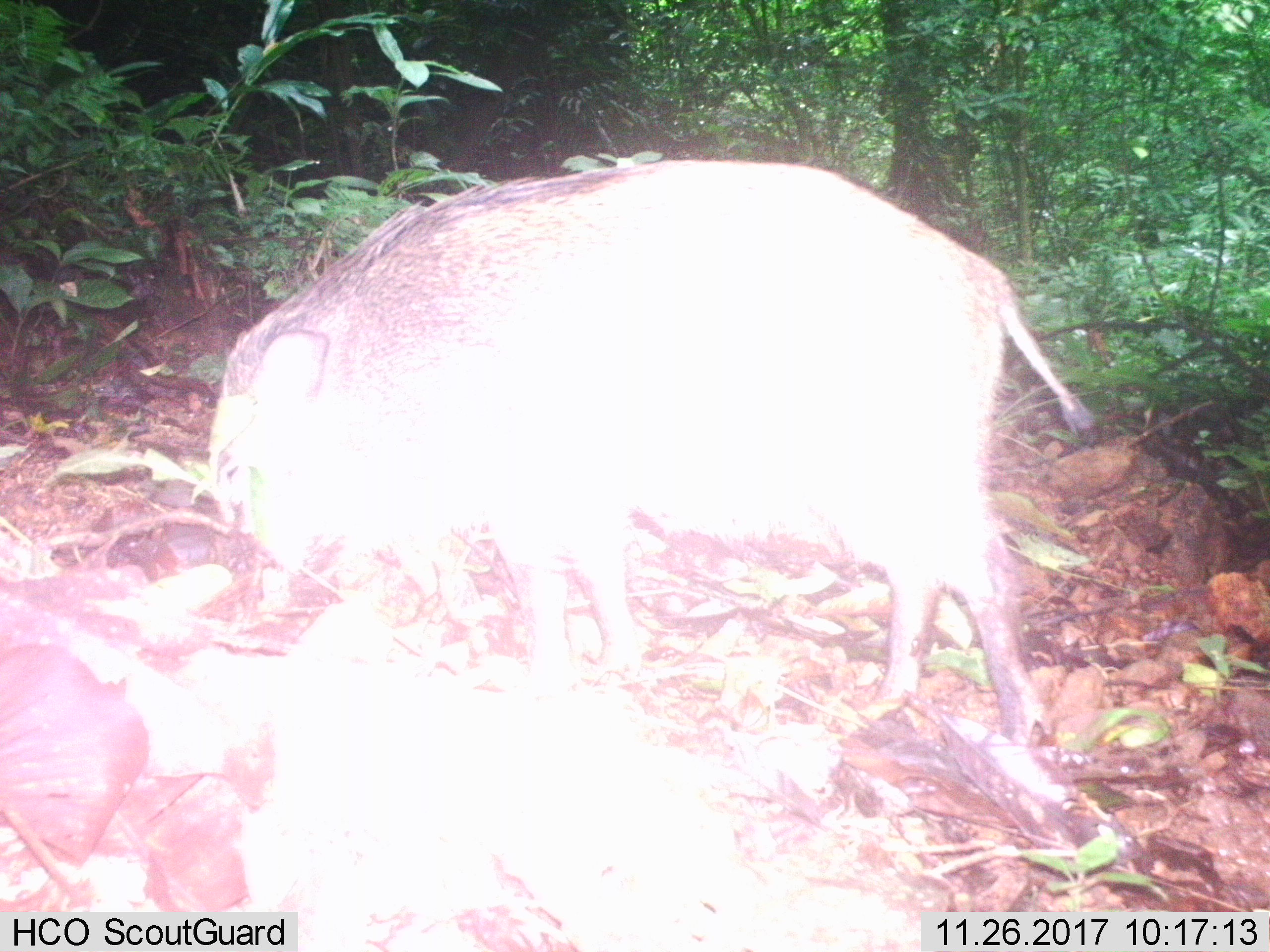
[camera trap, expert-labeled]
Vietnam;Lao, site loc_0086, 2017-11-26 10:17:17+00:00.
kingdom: Animalia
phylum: Chordata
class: Mammalia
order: Artiodactyla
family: Suidae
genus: Sus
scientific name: Sus scrofa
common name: eurasian wild pig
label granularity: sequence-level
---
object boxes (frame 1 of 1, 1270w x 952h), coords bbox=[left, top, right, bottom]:
eurasian wild pig: bbox=[204, 159, 1094, 750]